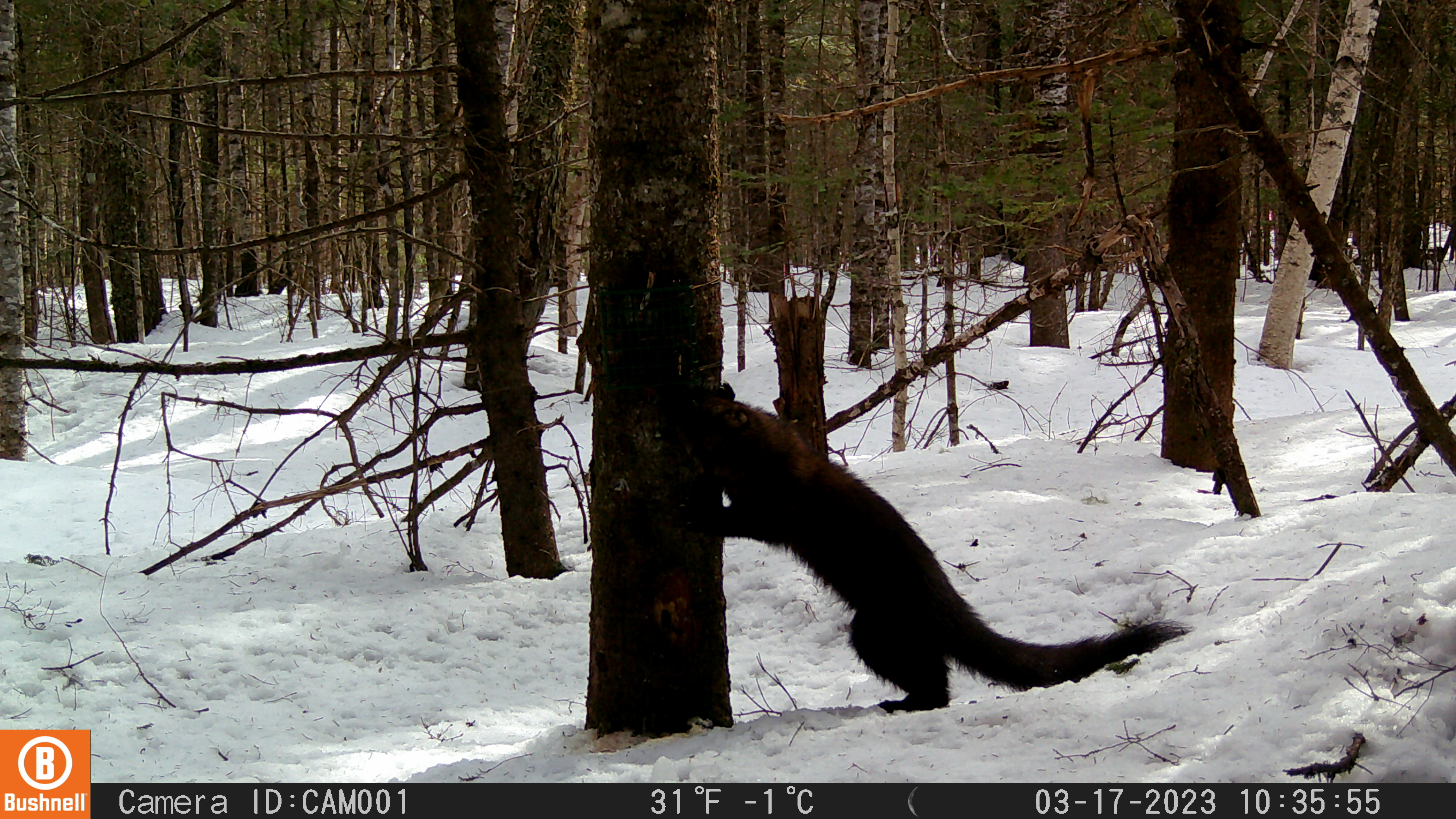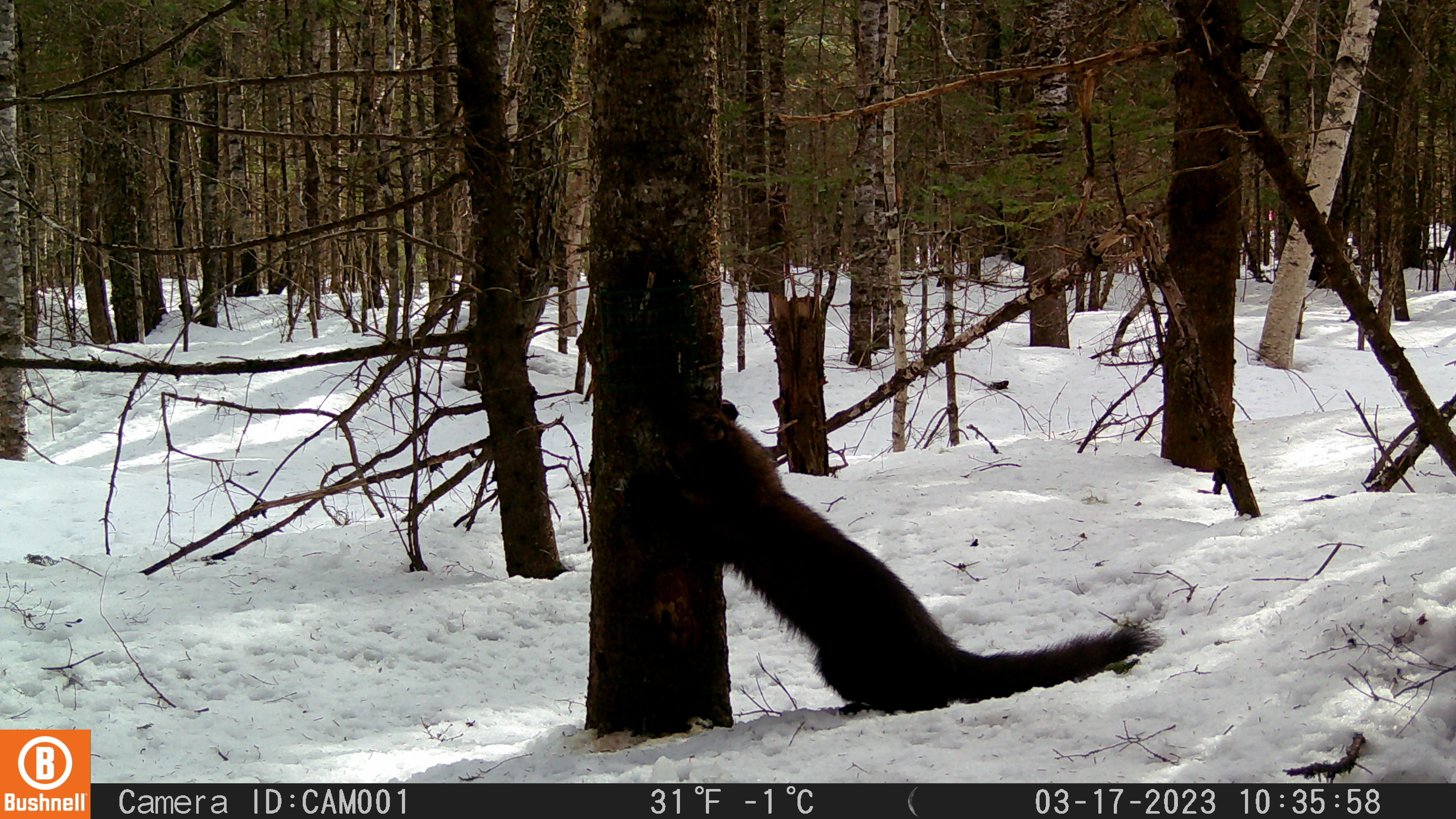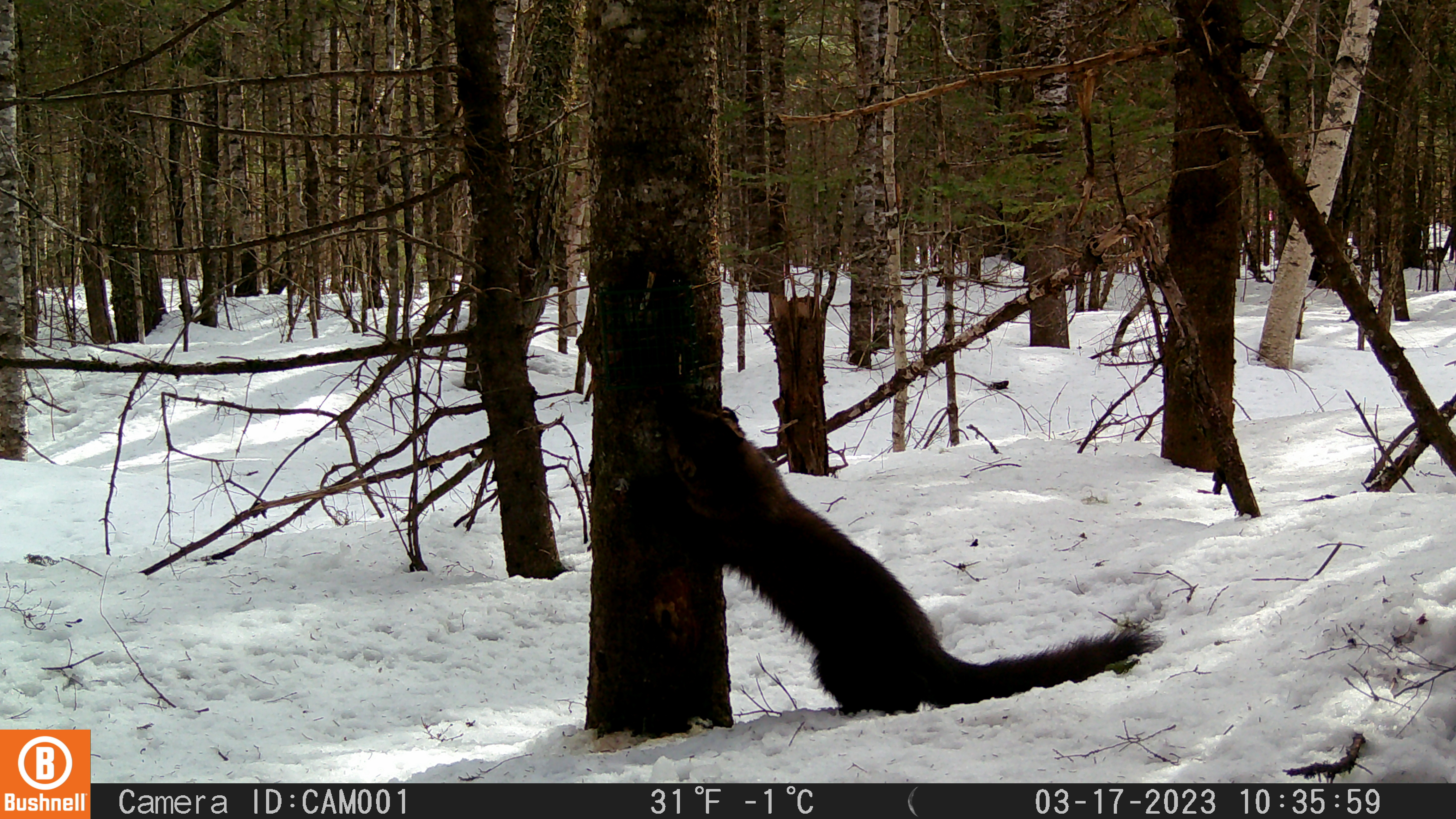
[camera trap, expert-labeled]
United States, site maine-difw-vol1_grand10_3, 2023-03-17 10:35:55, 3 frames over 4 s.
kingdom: Animalia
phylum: Chordata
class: Mammalia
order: Carnivora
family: Mustelidae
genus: Pekania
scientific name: Pekania pennanti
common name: fisher